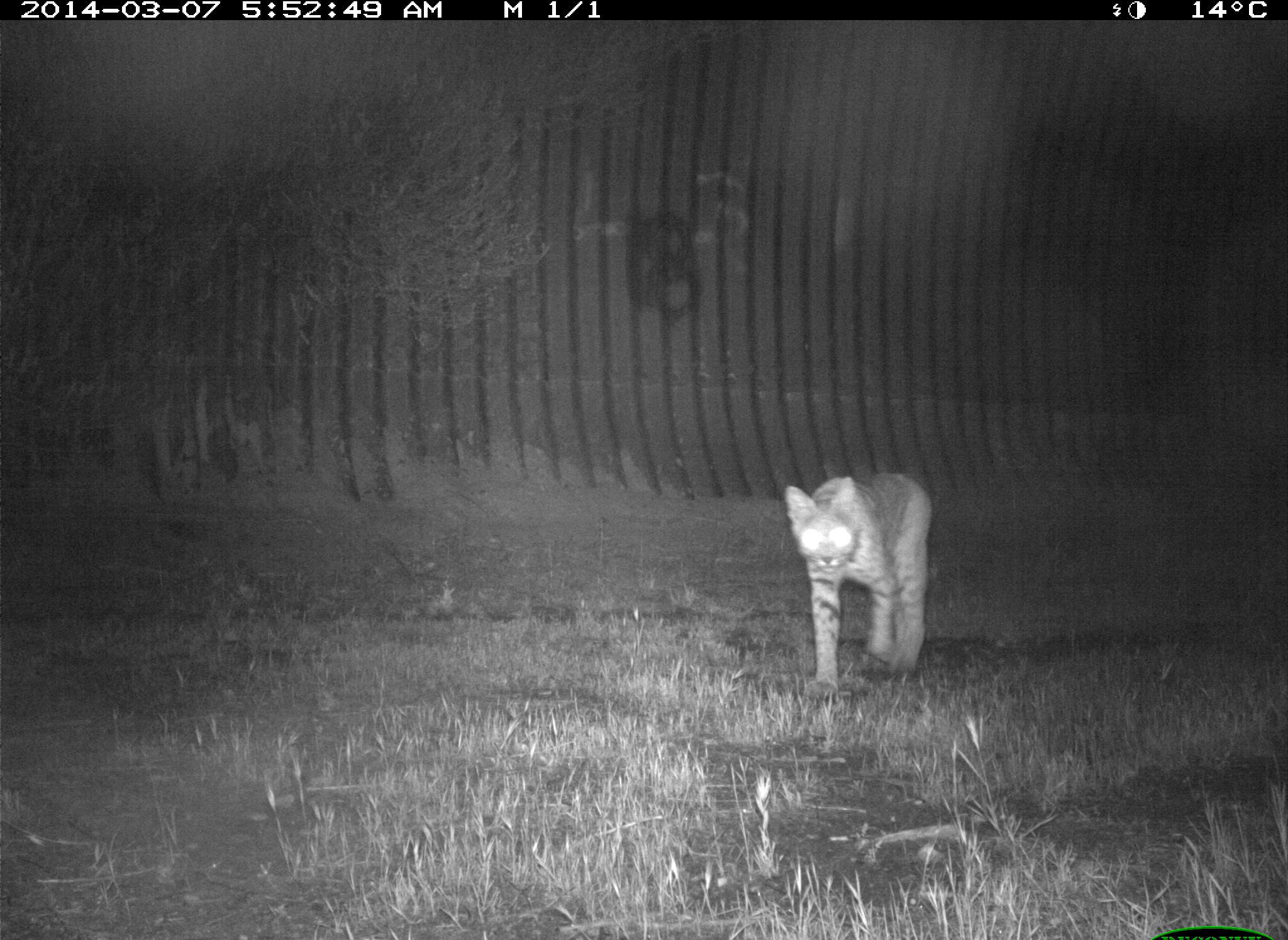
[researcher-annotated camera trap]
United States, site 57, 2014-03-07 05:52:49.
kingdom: Animalia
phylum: Chordata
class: Mammalia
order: Carnivora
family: Felidae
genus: Lynx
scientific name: Lynx rufus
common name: bobcat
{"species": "bobcat (Lynx rufus)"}